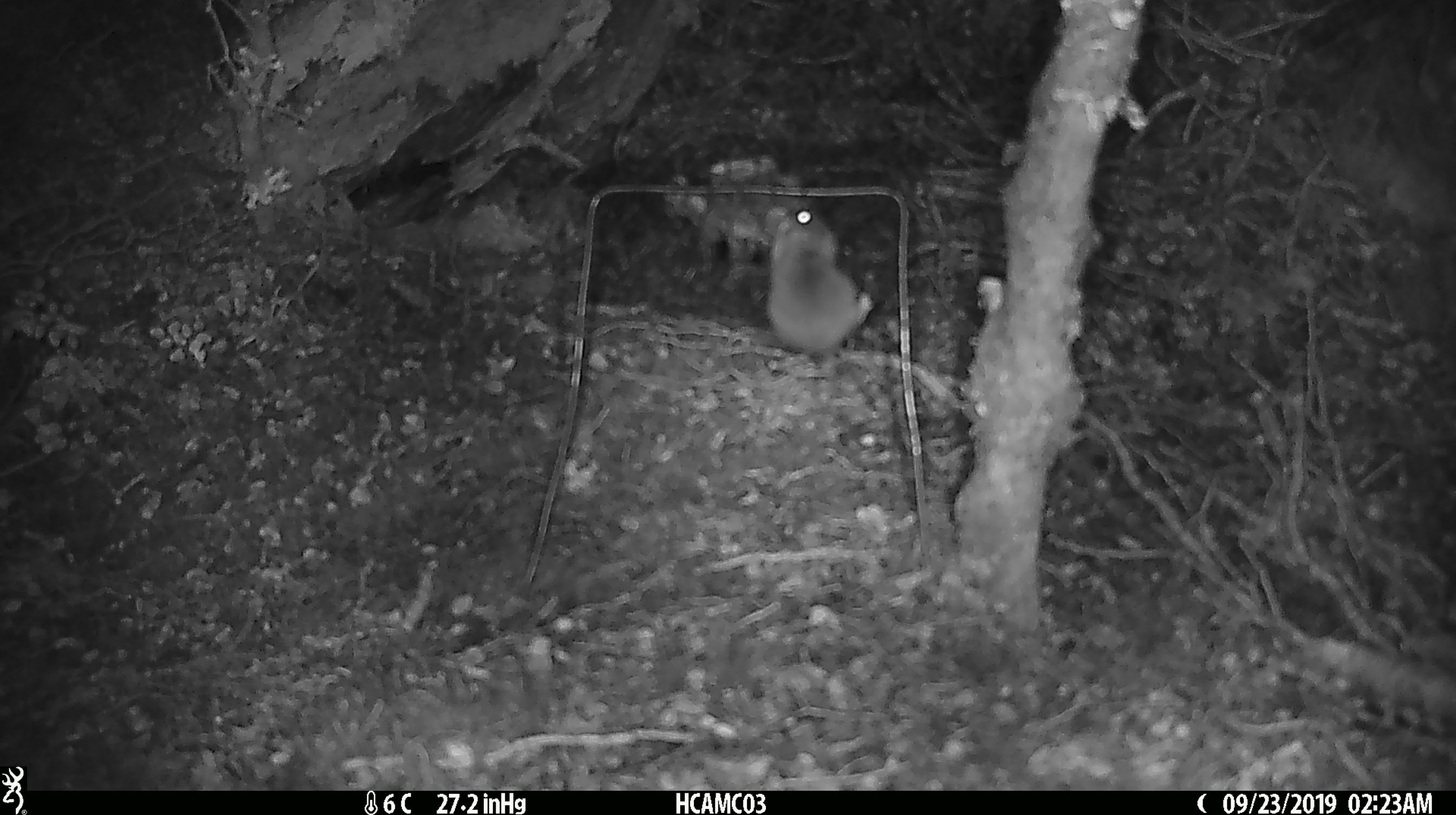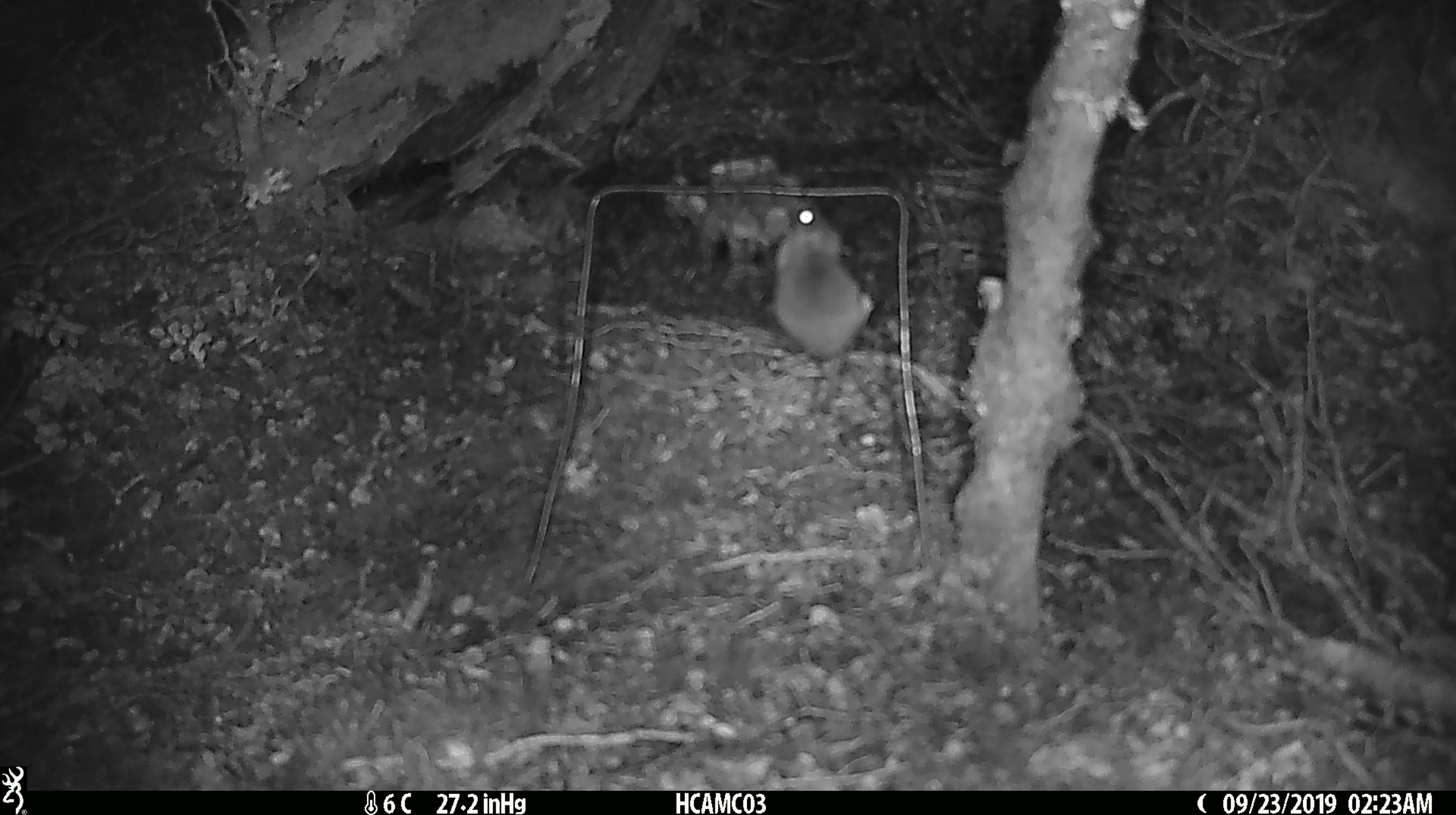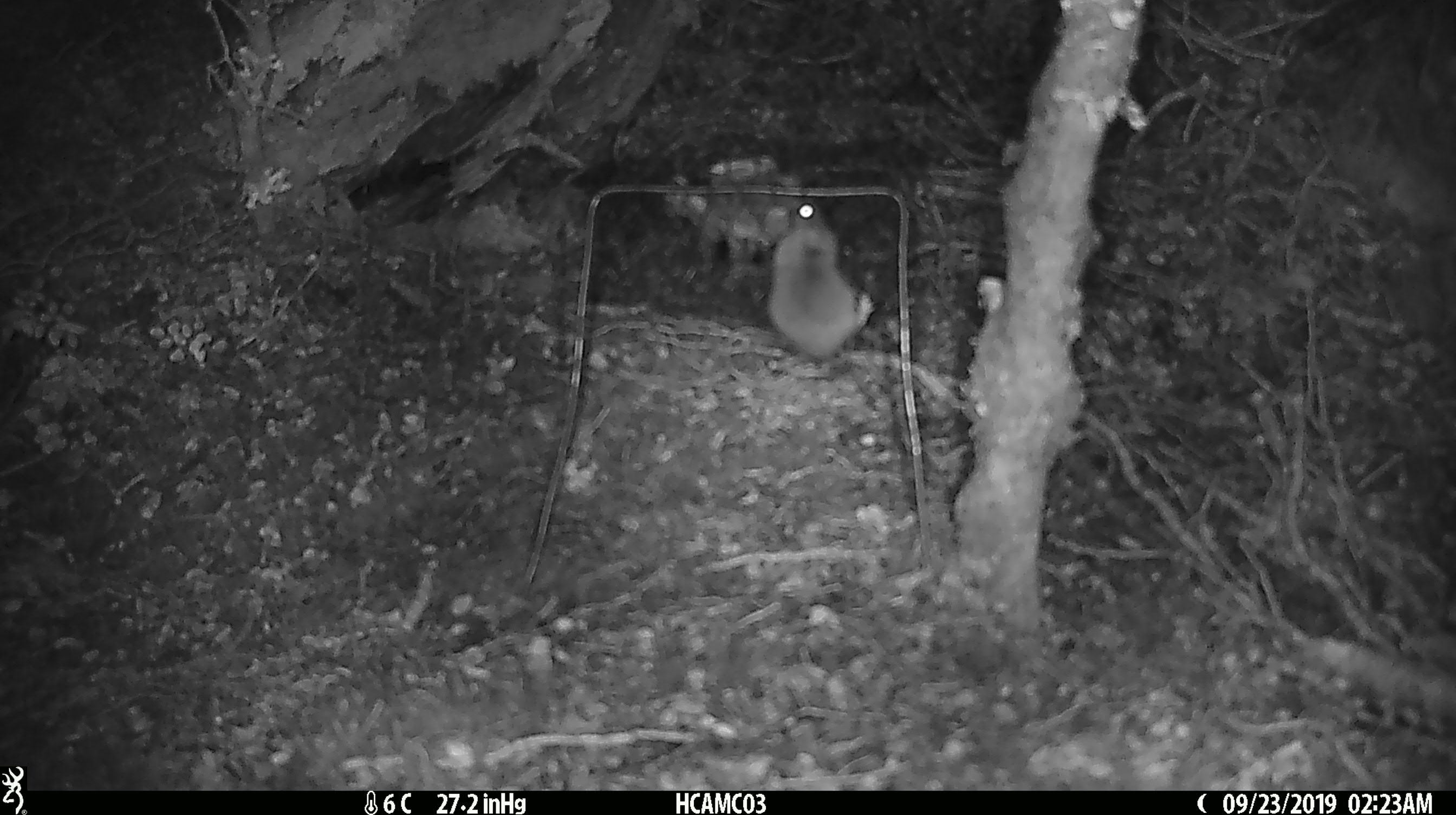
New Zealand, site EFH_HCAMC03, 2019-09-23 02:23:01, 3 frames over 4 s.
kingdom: Animalia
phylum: Chordata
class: Mammalia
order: Rodentia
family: Muridae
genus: Mus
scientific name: Mus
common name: mouse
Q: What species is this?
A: Mouse (Mus).